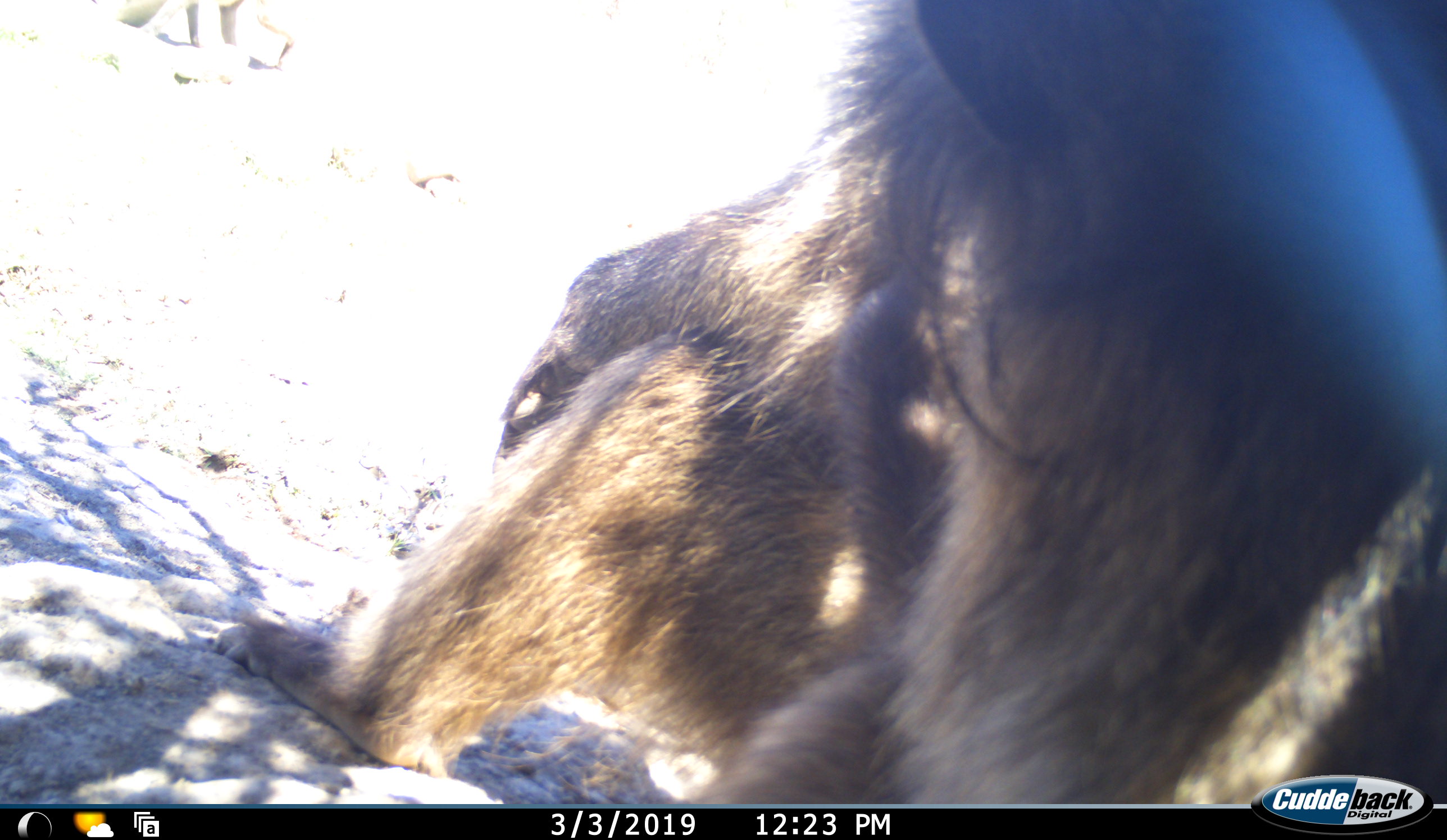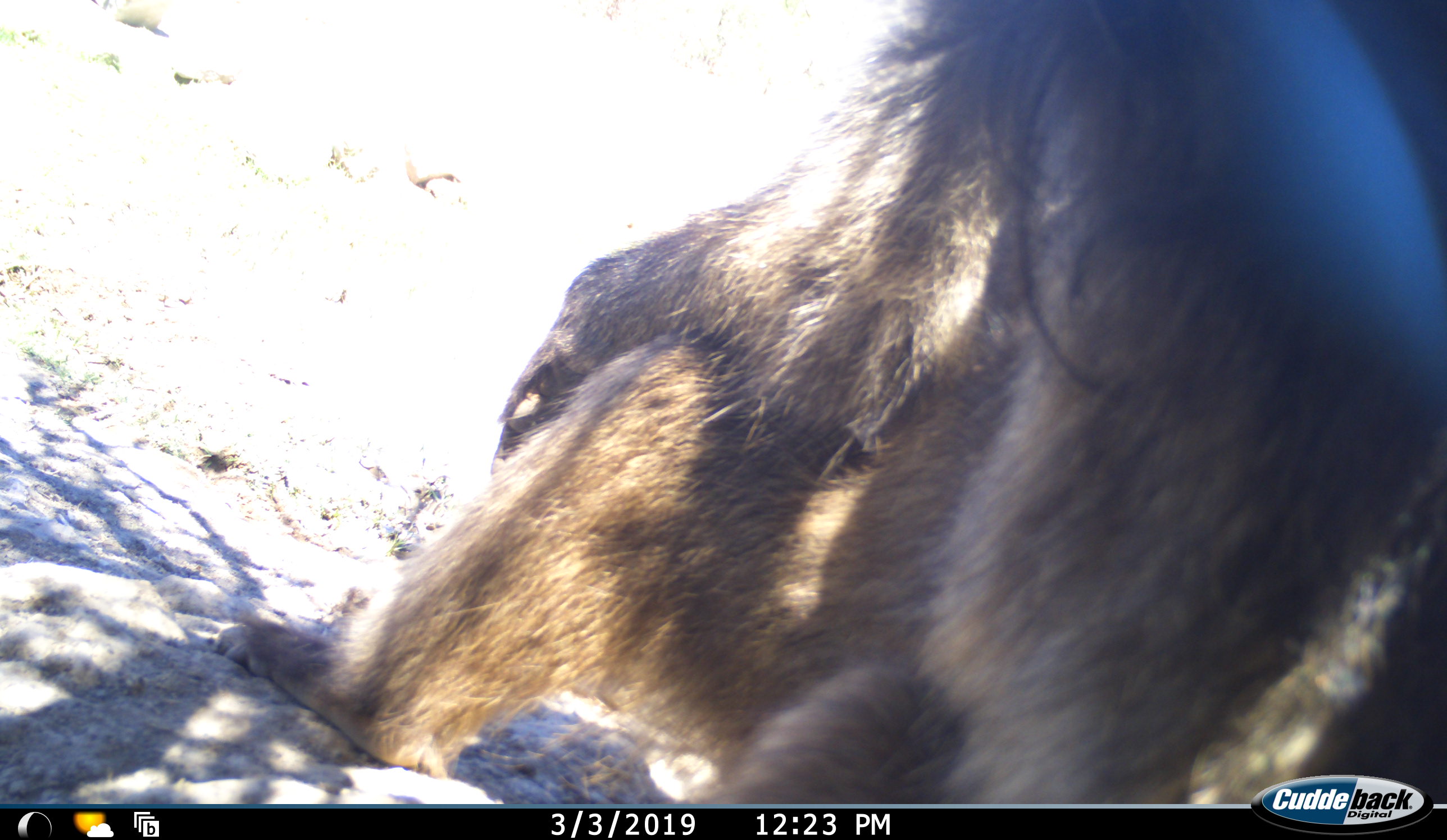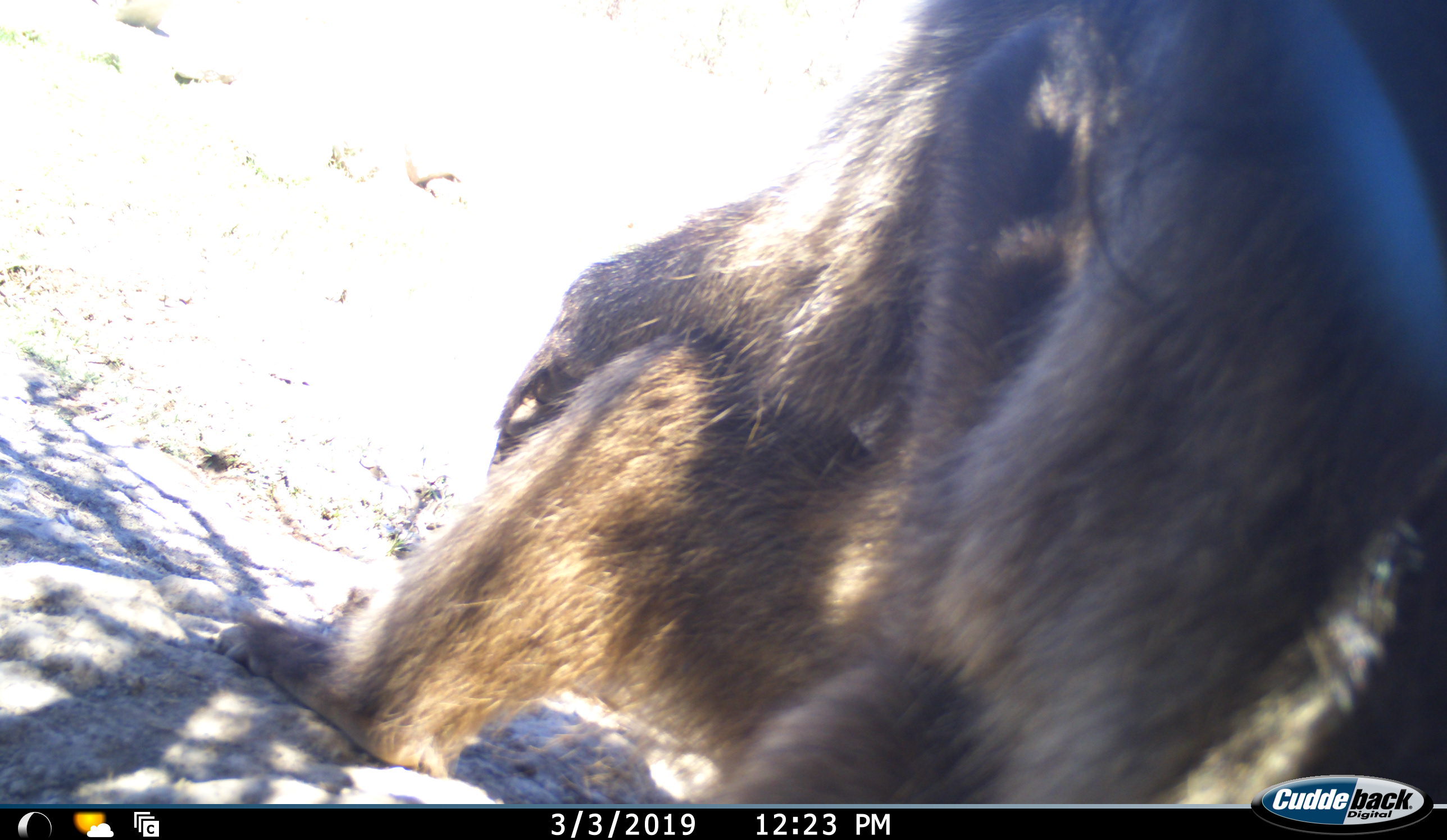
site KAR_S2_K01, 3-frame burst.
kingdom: Animalia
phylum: Chordata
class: Mammalia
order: Primates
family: Cercopithecidae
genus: Papio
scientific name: Papio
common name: baboon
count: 2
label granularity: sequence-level